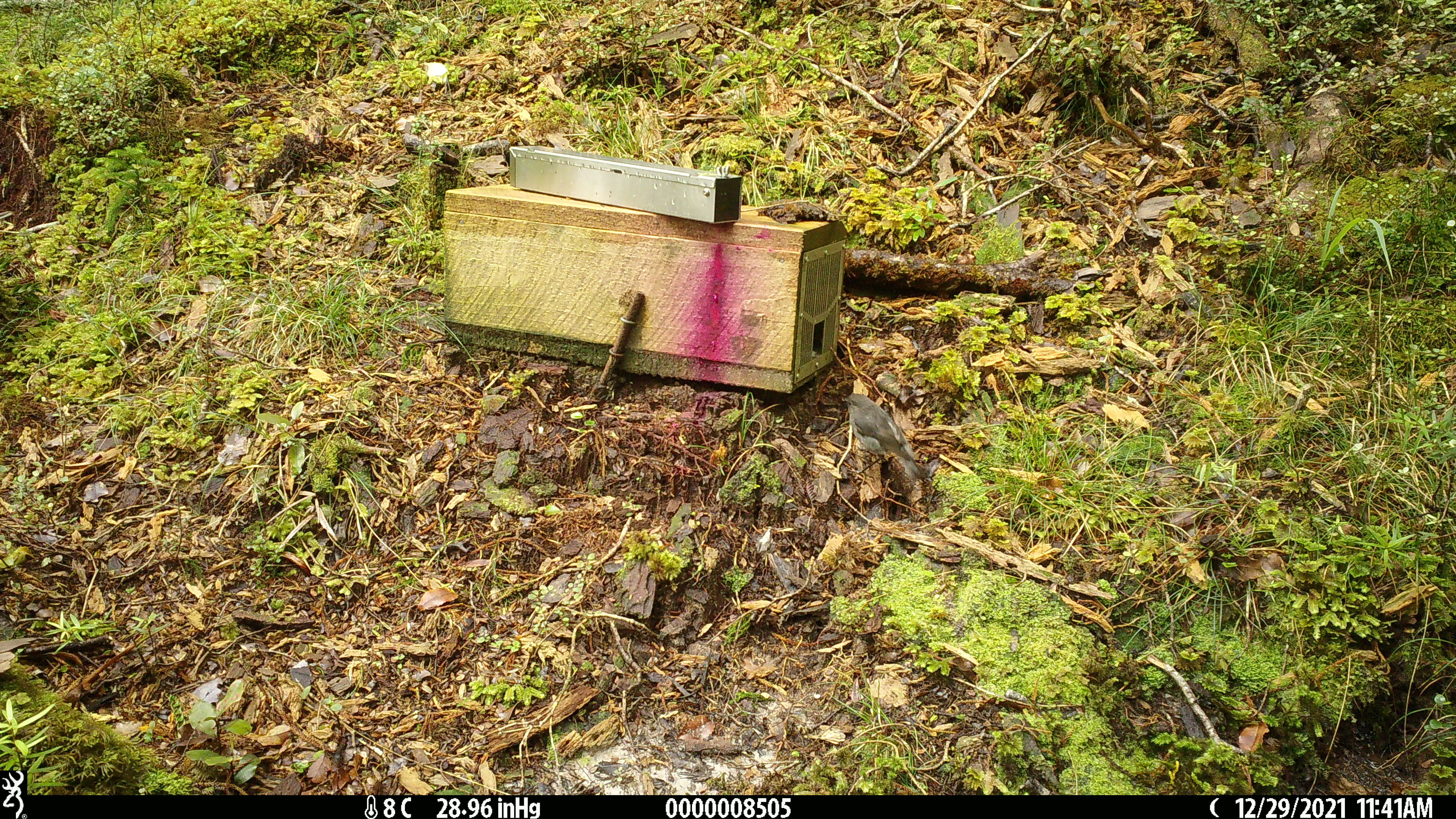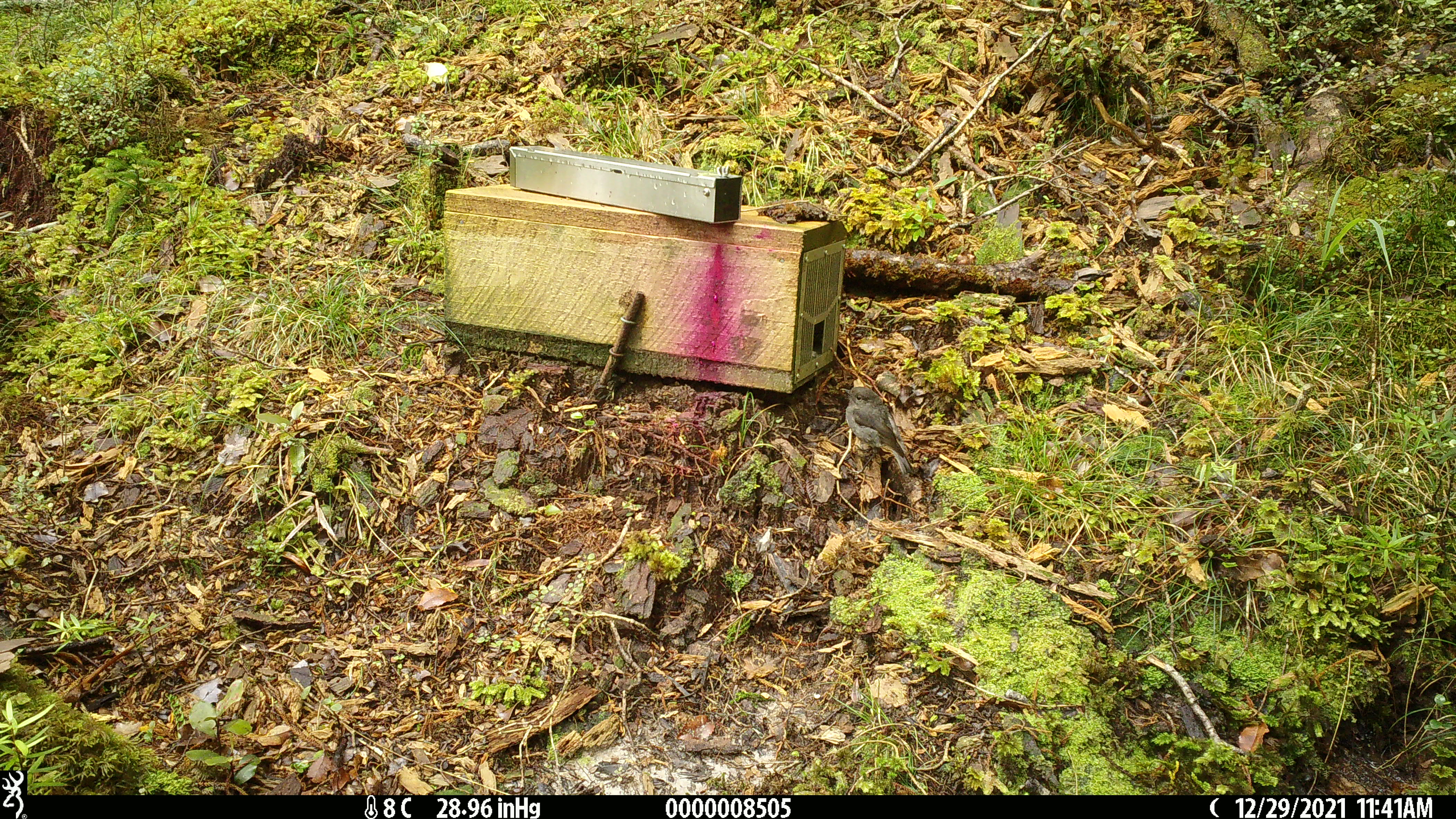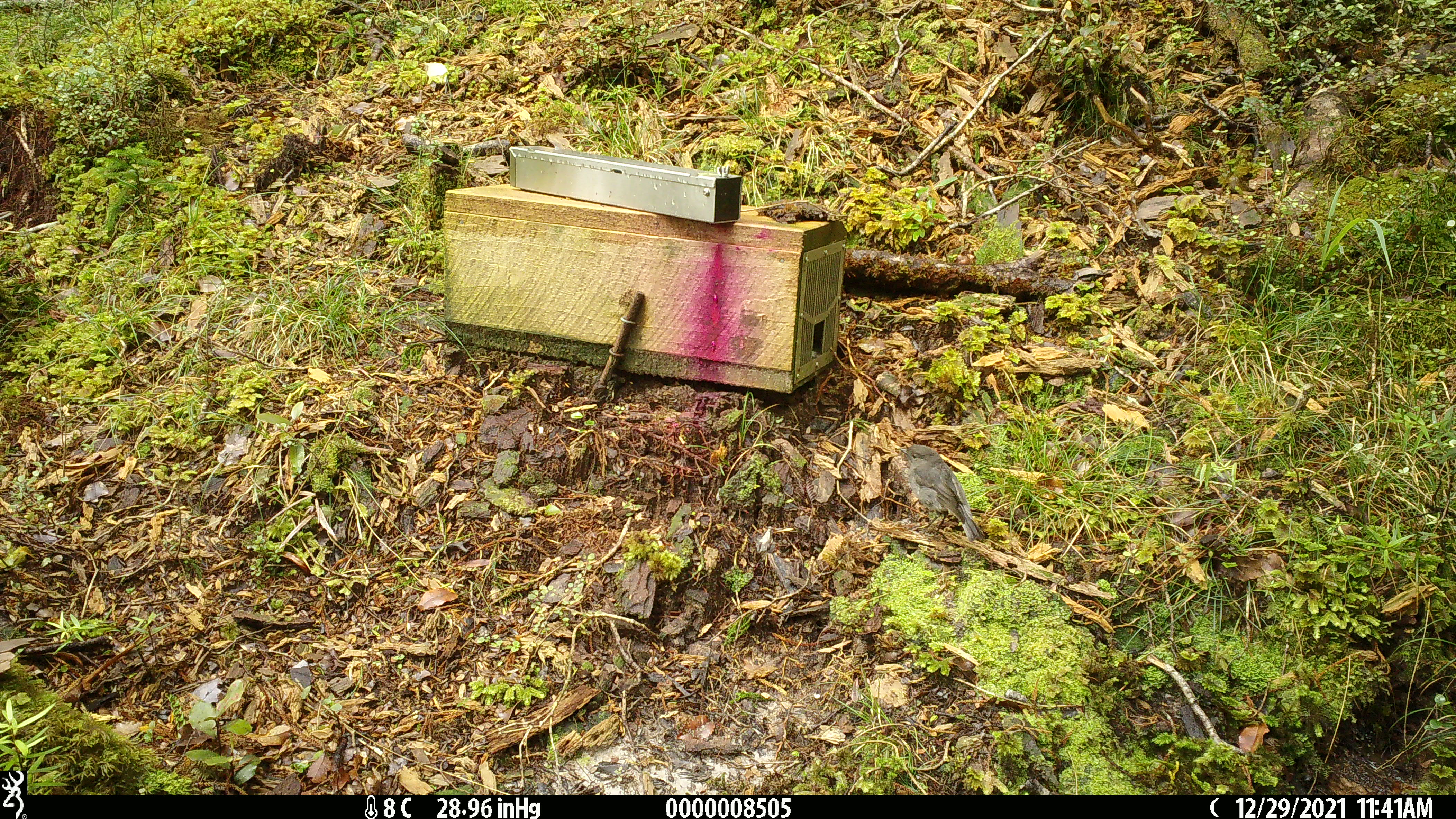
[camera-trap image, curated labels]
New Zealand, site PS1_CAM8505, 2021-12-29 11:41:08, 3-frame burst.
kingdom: Animalia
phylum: Chordata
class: Aves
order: Passeriformes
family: Petroicidae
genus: Petroica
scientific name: Petroica australis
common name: new zealand robin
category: robin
Robin (new zealand robin) (Petroica australis).